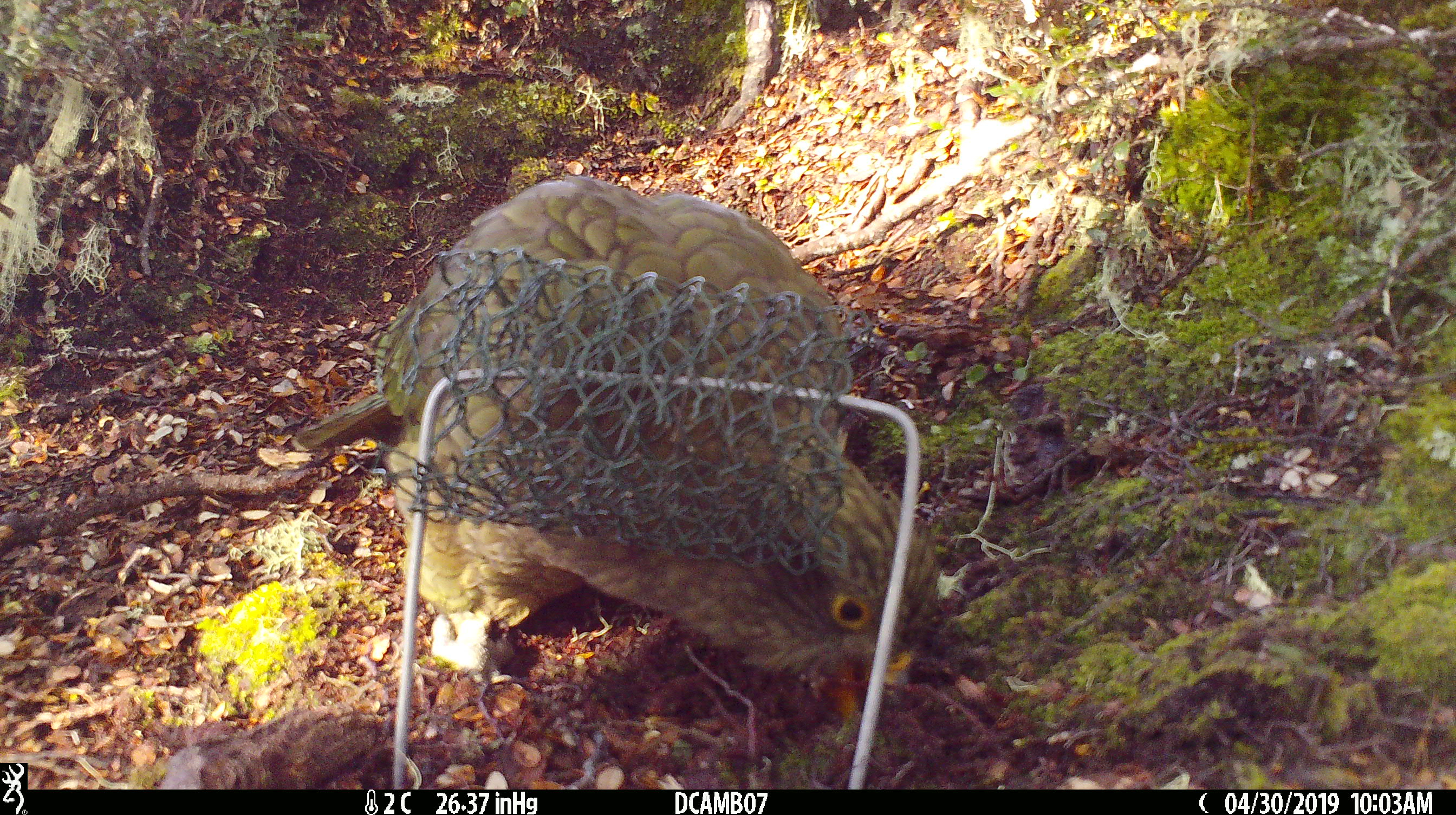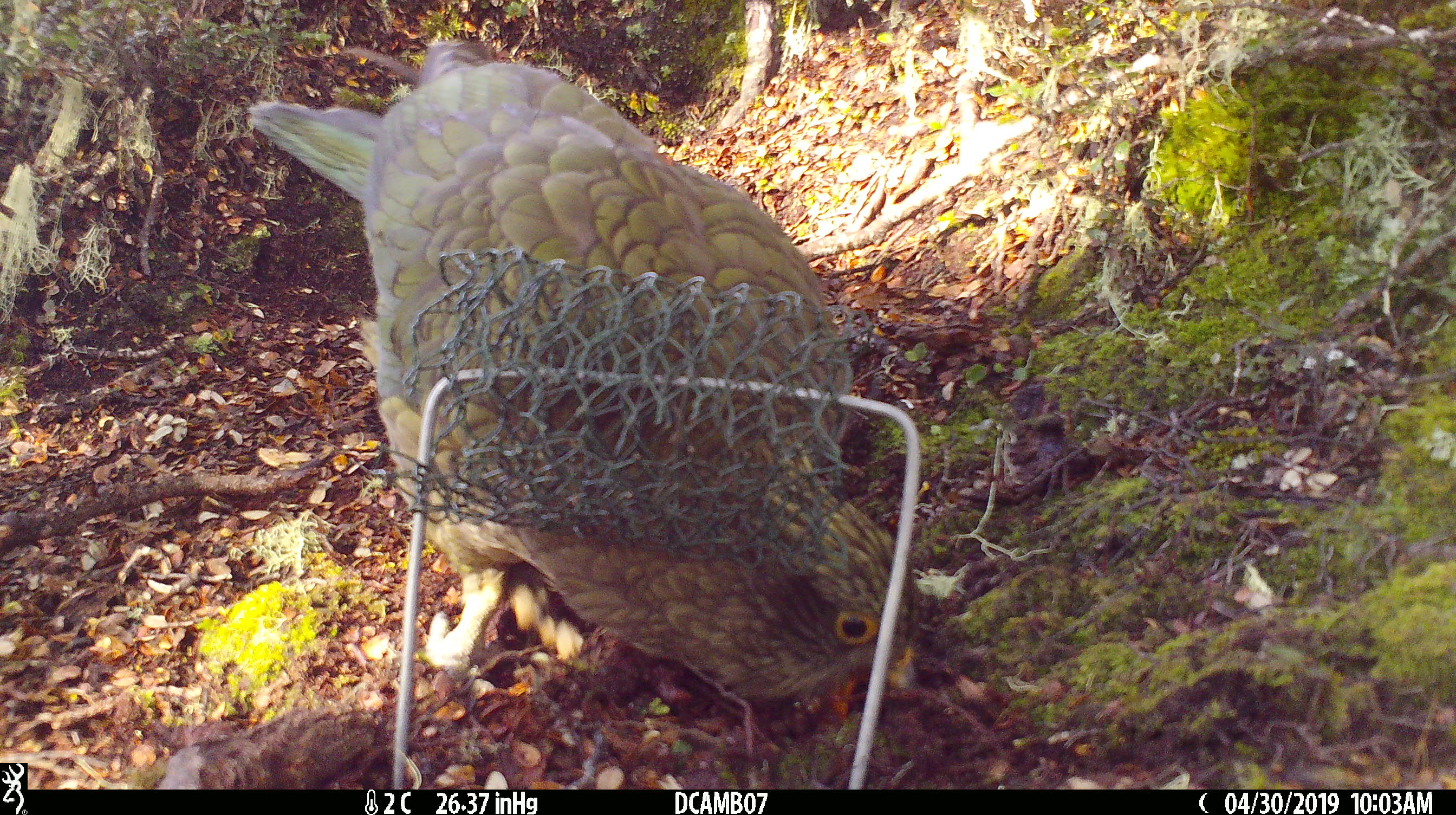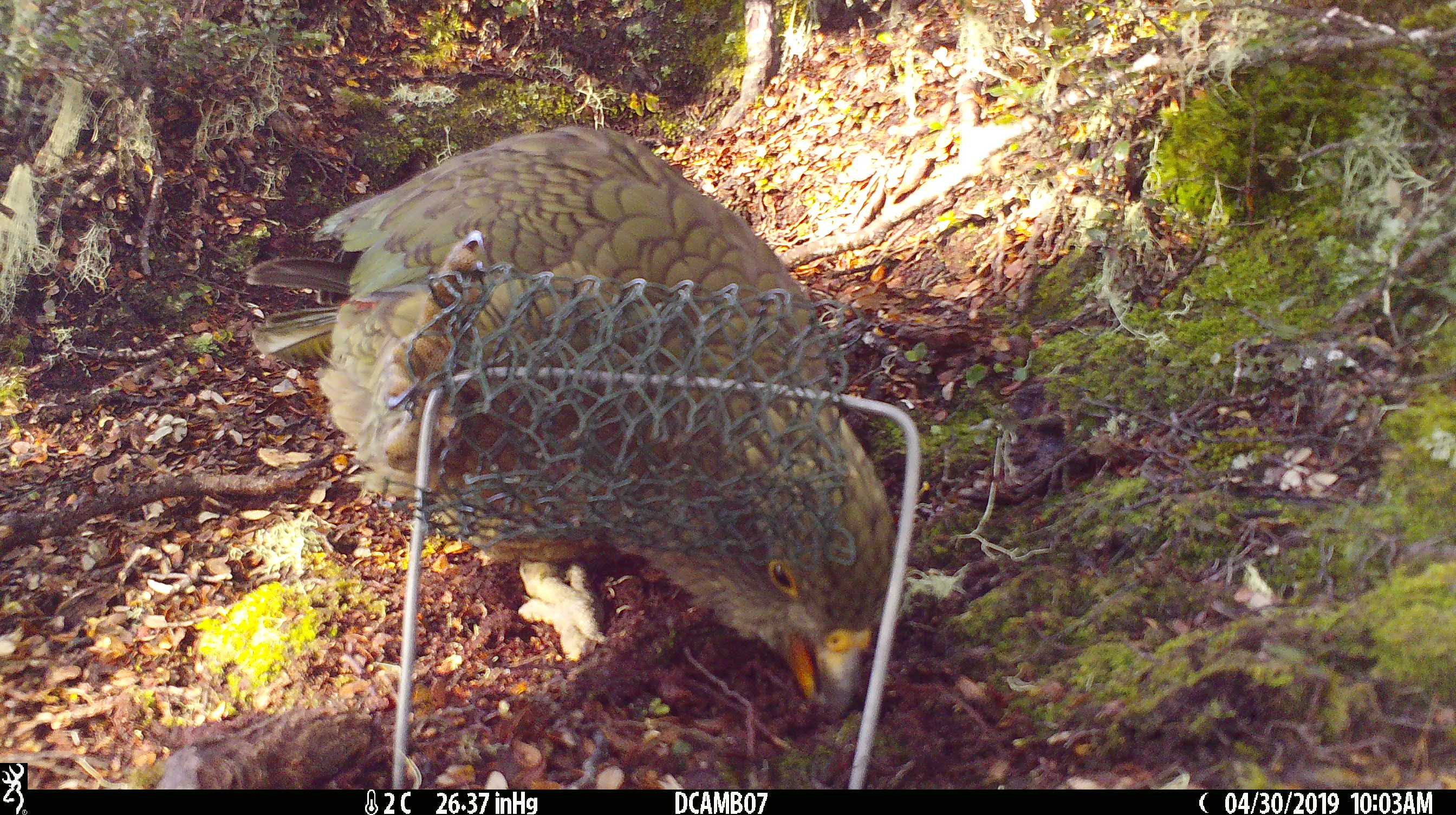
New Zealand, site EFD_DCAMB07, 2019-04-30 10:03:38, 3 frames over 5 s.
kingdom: Animalia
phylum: Chordata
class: Aves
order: Psittaciformes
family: Strigopidae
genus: Nestor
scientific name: Nestor notabilis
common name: kea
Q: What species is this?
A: Kea (Nestor notabilis).